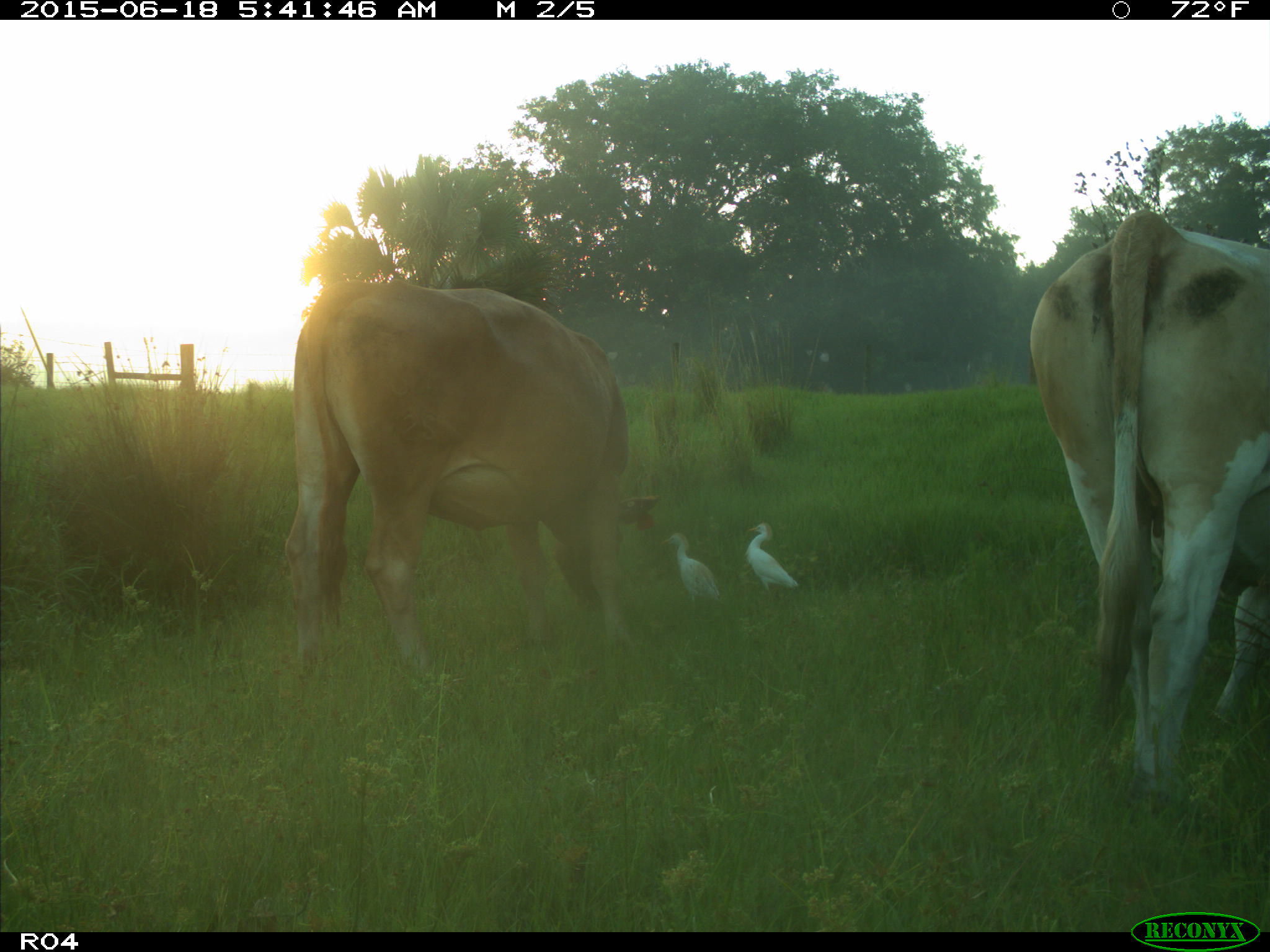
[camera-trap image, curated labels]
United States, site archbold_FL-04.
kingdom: Animalia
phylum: Chordata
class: Mammalia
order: Artiodactyla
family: Bovidae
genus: Bos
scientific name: Bos taurus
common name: domestic cow